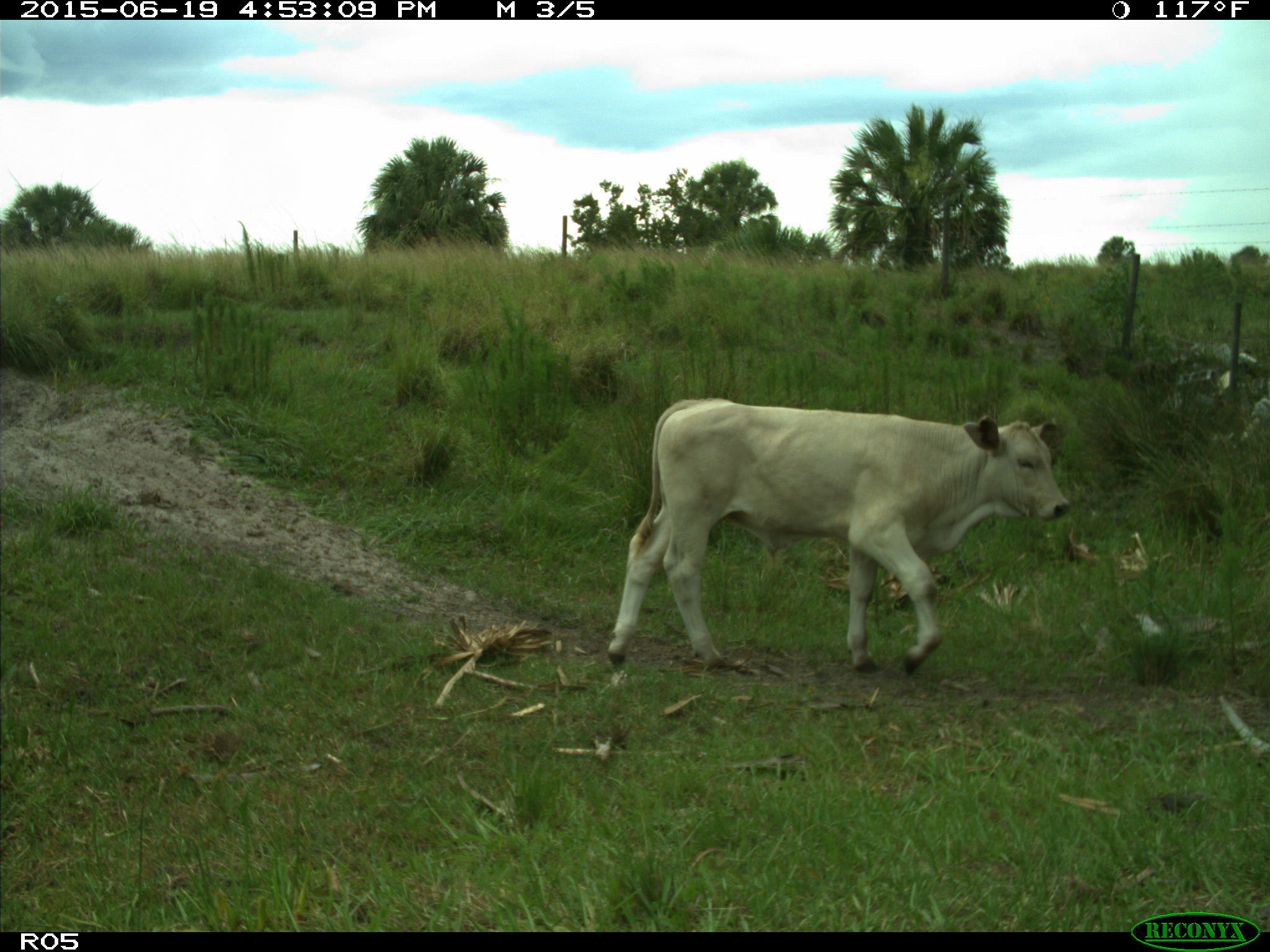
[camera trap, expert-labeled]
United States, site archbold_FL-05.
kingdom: Animalia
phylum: Chordata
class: Mammalia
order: Artiodactyla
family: Bovidae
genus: Bos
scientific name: Bos taurus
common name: domestic cow